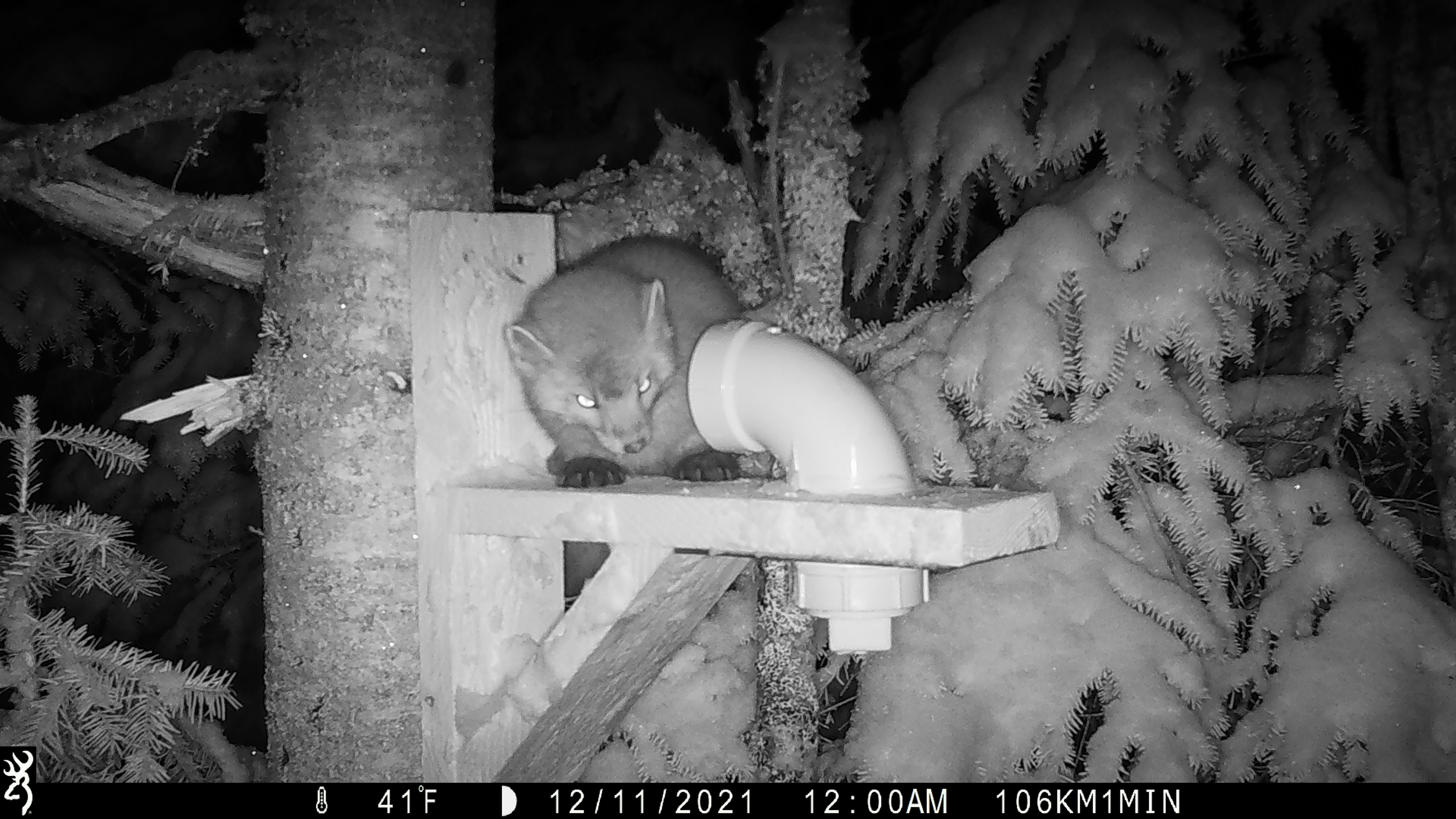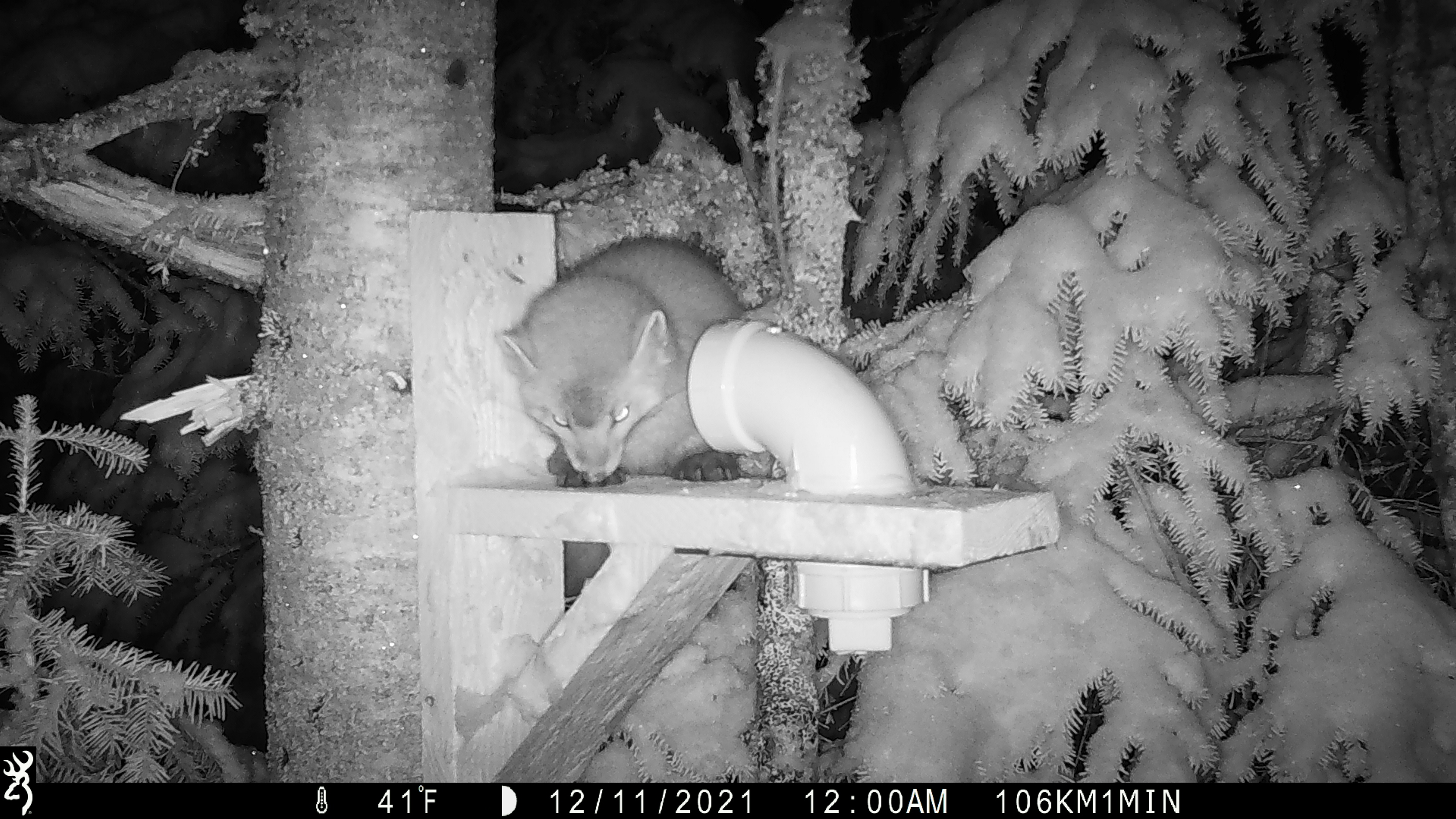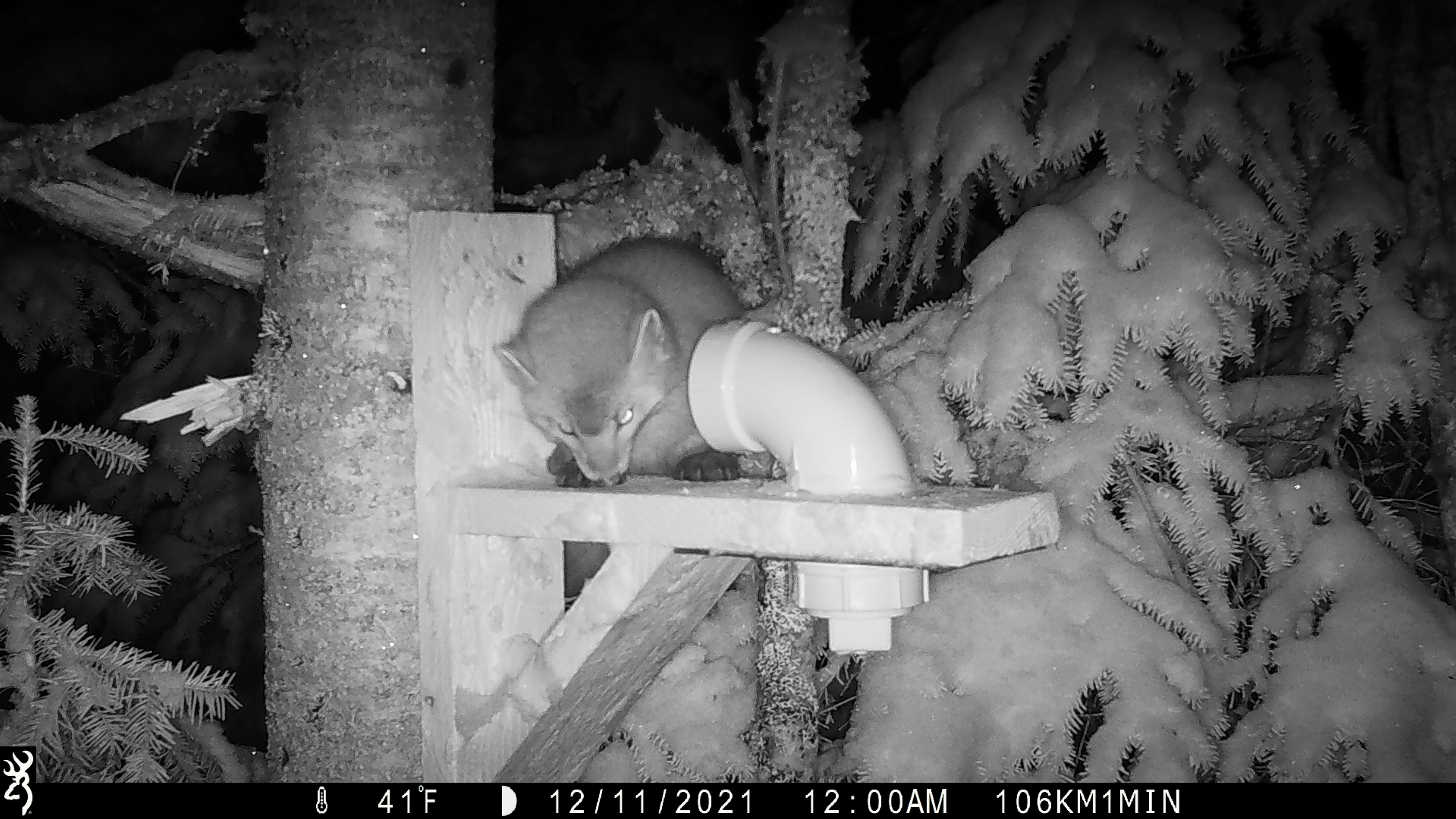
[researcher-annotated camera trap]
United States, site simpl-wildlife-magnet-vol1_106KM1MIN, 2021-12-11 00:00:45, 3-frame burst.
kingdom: Animalia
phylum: Chordata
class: Mammalia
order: Carnivora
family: Mustelidae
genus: Martes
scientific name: Martes americana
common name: american marten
American marten (Martes americana).